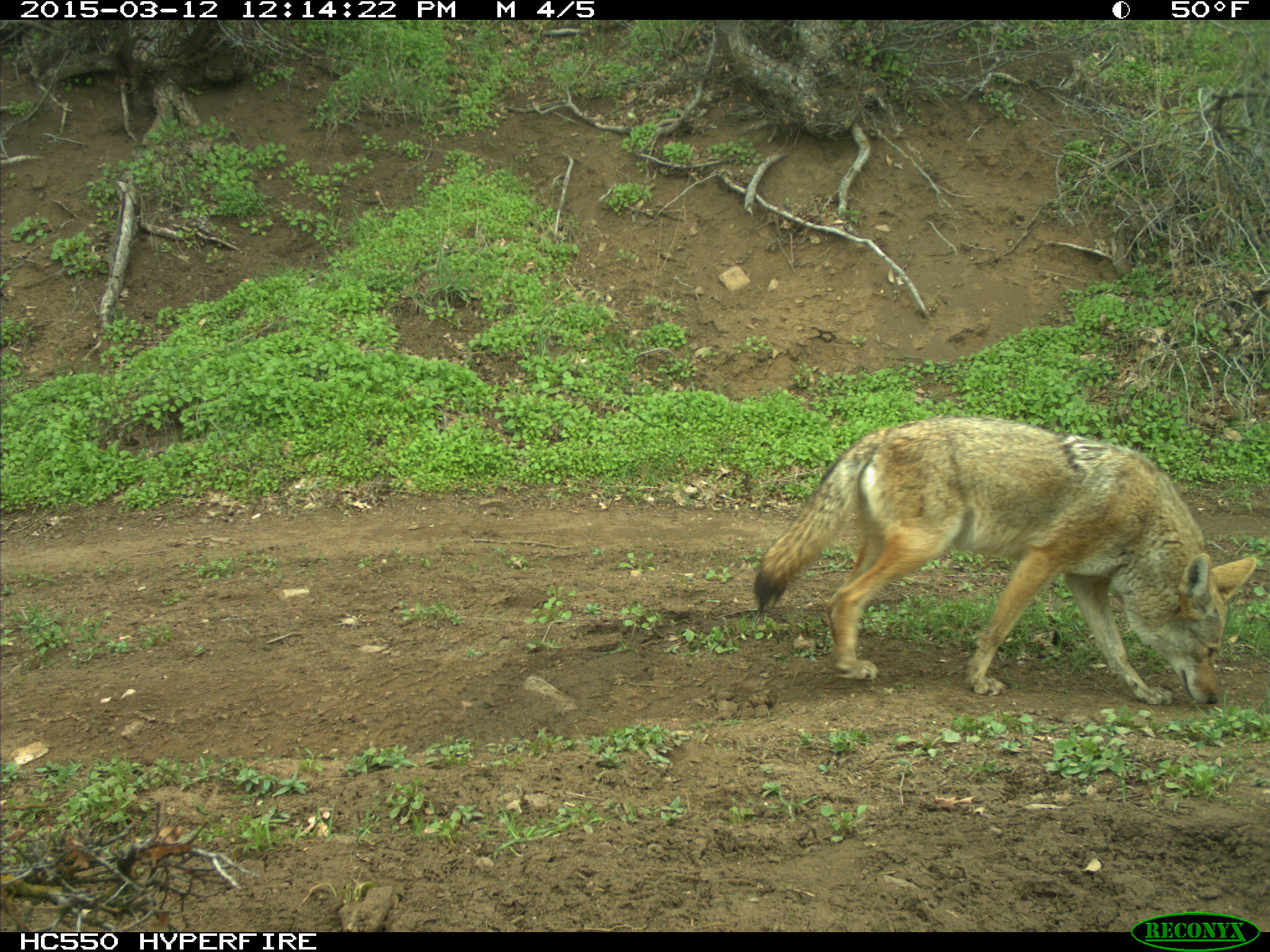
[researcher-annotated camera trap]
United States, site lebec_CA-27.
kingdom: Animalia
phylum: Chordata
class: Mammalia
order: Carnivora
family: Canidae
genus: Canis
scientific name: Canis latrans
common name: coyote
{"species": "Canis latrans (coyote)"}